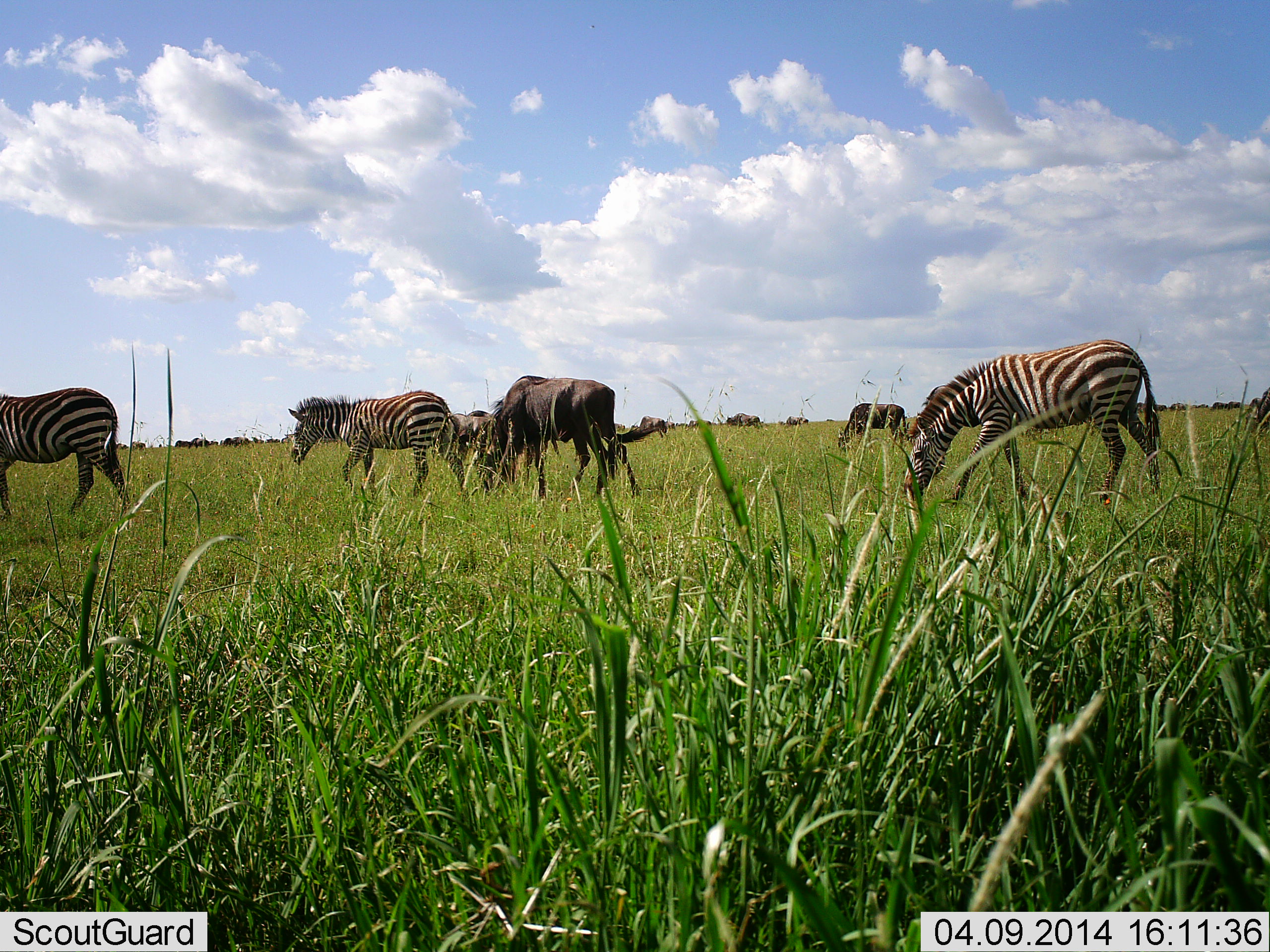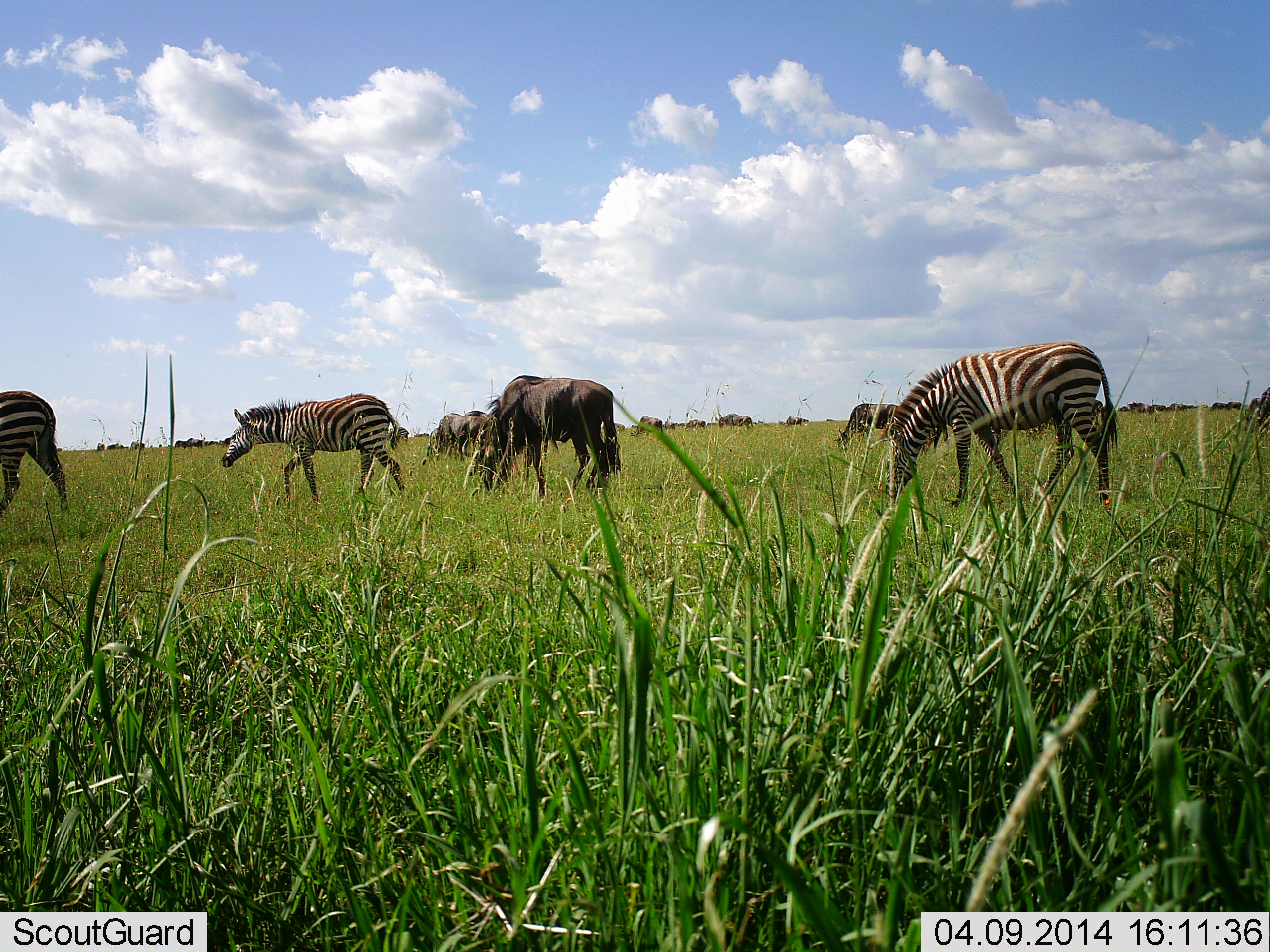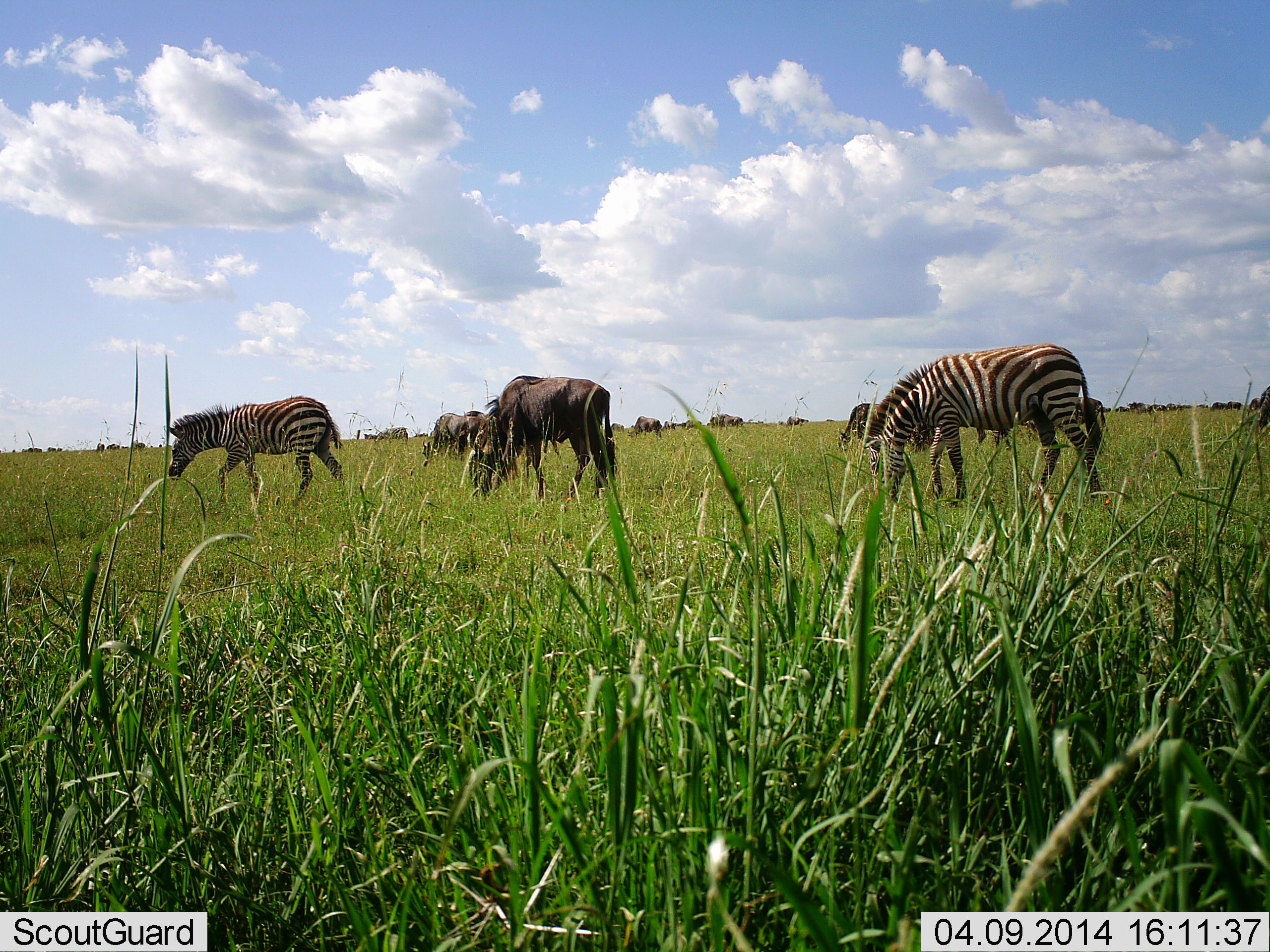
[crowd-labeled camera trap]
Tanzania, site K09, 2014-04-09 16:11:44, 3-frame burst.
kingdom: Animalia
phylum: Chordata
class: Mammalia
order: Artiodactyla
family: Bovidae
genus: Connochaetes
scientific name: Connochaetes taurinus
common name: blue wildebeest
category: wildebeest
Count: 6.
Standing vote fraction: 30%.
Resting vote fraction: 0%.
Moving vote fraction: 60%.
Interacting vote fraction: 0%.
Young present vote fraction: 0%.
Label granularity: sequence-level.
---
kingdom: Animalia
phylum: Chordata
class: Mammalia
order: Perissodactyla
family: Equidae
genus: Equus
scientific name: Equus quagga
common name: plains zebra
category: zebra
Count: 3.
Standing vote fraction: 20%.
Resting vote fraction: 0%.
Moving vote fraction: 50%.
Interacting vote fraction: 0%.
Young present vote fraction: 0%.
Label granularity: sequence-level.